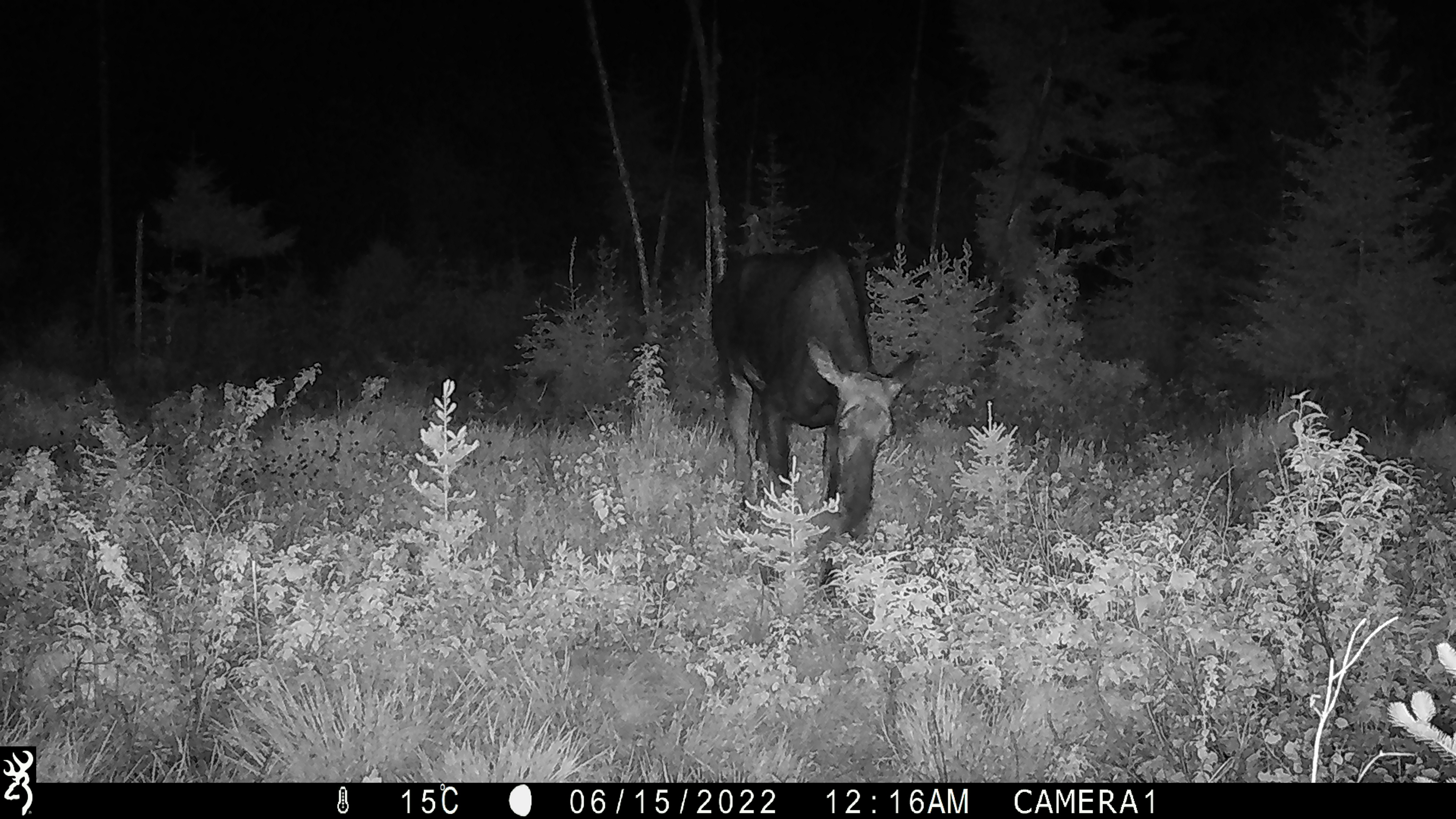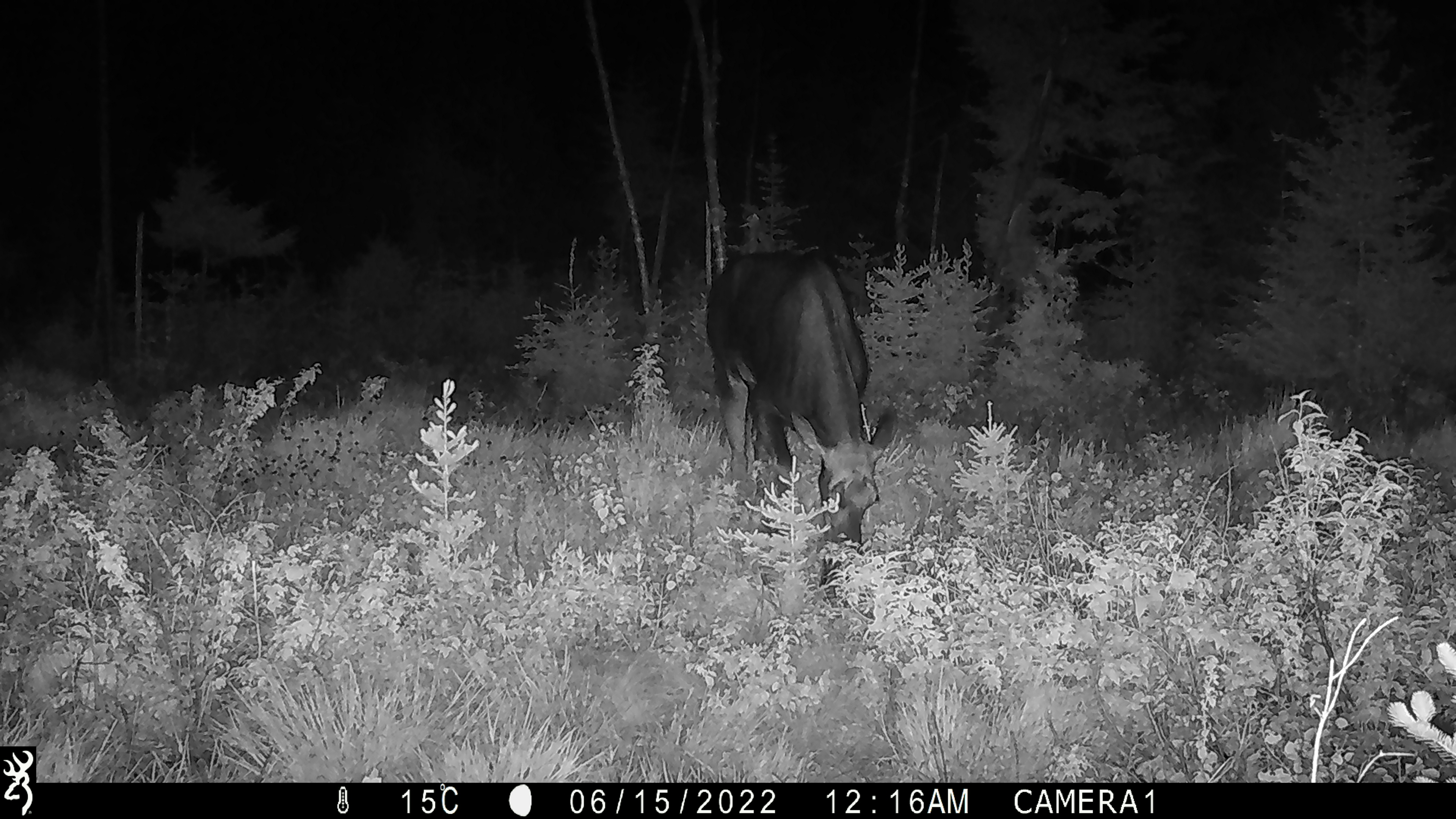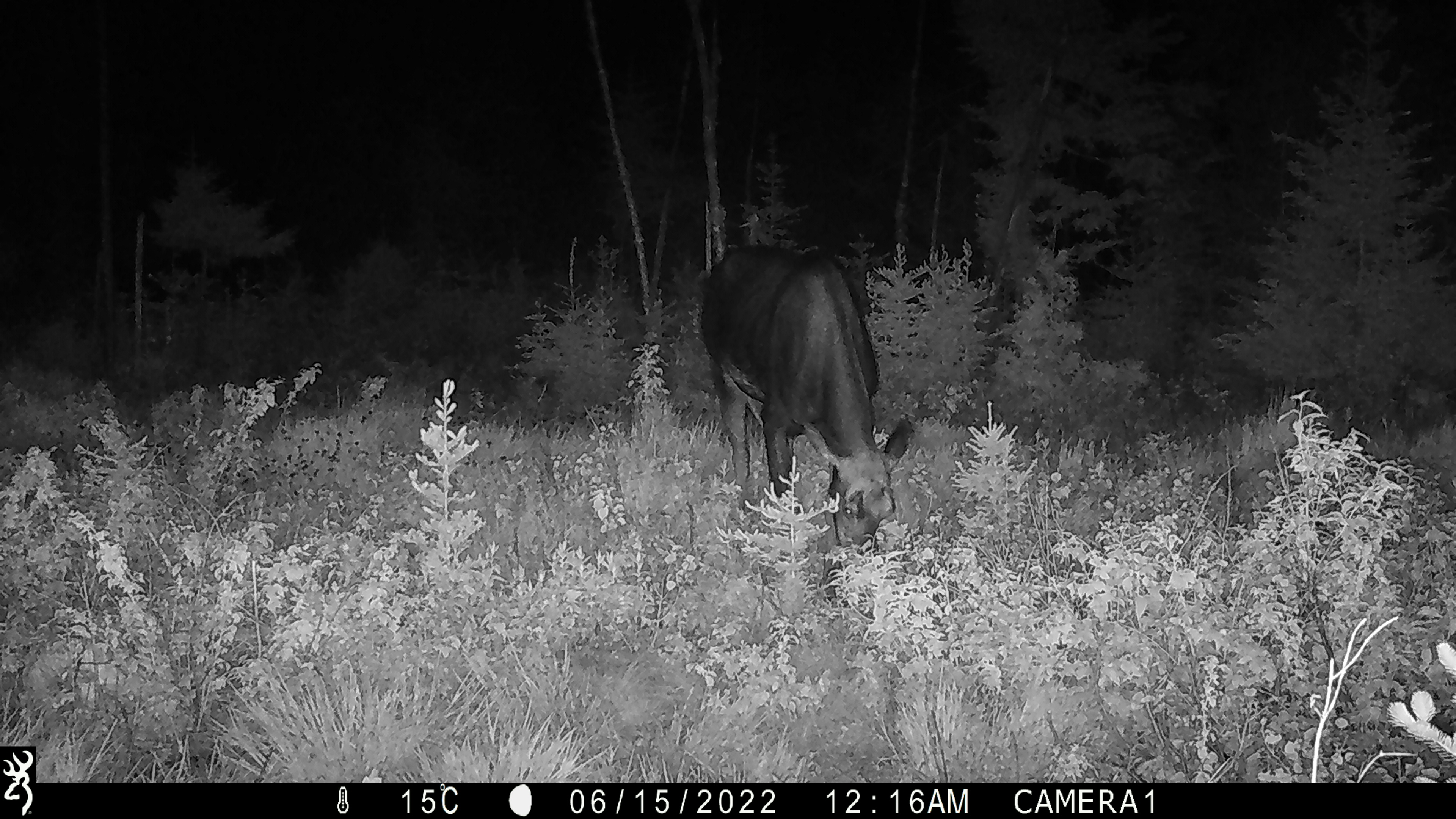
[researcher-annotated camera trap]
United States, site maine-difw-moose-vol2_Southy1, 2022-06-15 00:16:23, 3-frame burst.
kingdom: Animalia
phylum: Chordata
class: Mammalia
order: Artiodactyla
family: Cervidae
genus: Alces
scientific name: Alces alces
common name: moose